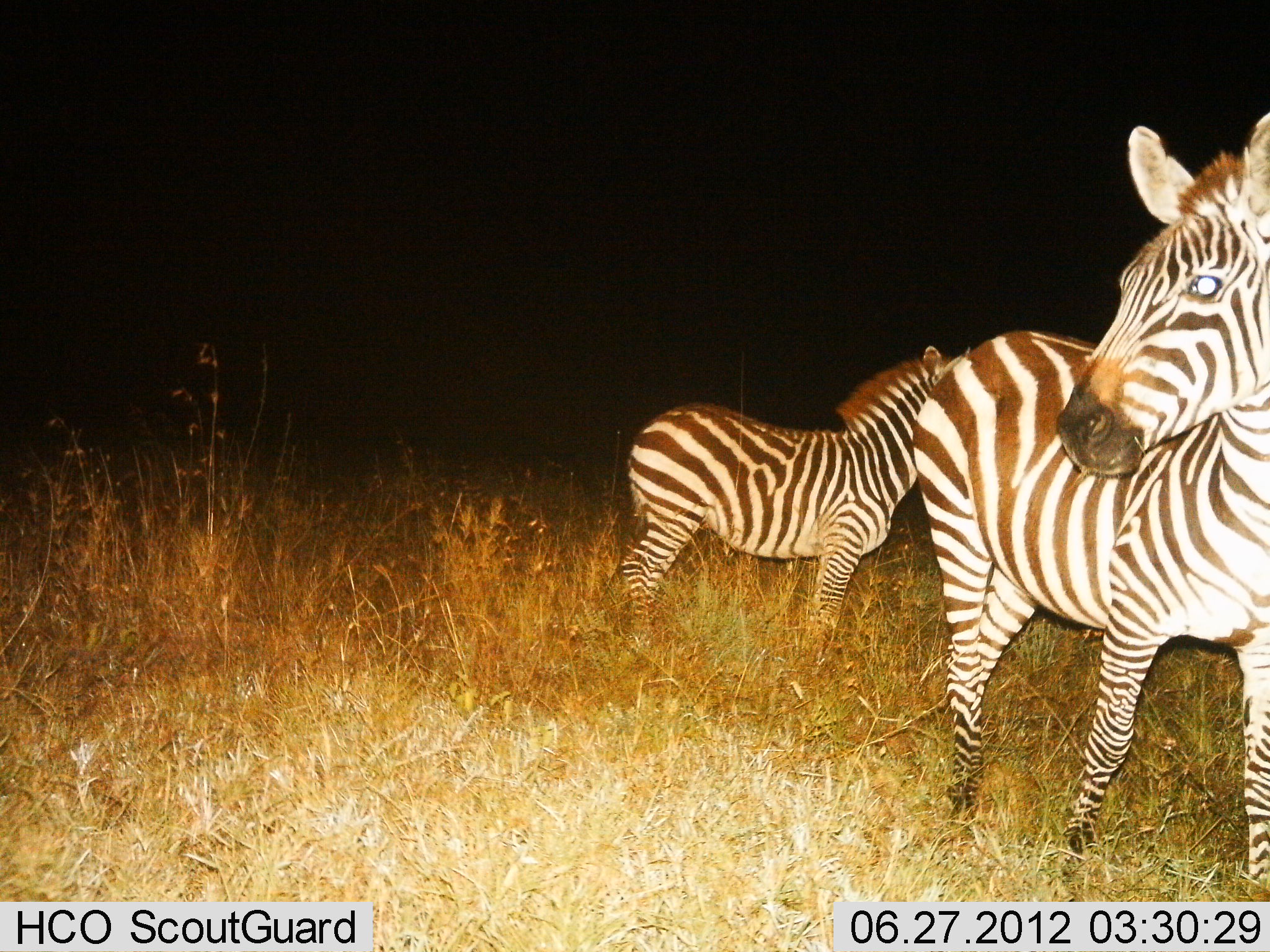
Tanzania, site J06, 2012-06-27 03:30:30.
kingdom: Animalia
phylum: Chordata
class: Mammalia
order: Perissodactyla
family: Equidae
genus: Equus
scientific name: Equus quagga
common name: plains zebra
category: zebra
Zebra (plains zebra) (Equus quagga), count 2. Behavior (volunteer vote fractions): standing 90%, resting 0%, moving 10%, interacting 0%. Young present (vote fraction): 20%. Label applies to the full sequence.